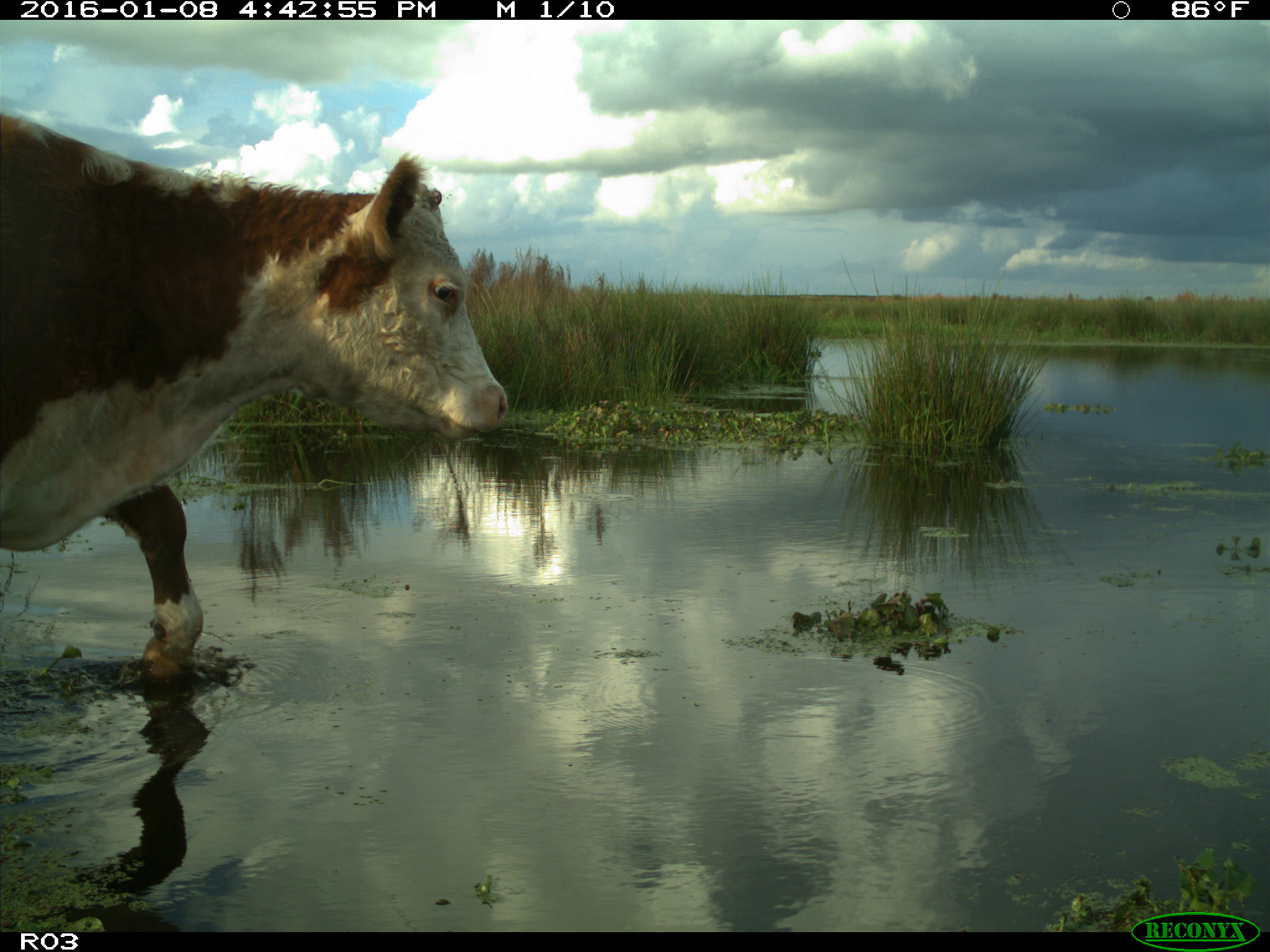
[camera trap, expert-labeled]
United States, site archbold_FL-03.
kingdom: Animalia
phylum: Chordata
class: Mammalia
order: Artiodactyla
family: Bovidae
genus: Bos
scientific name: Bos taurus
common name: domestic cow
Bos taurus (domestic cow).